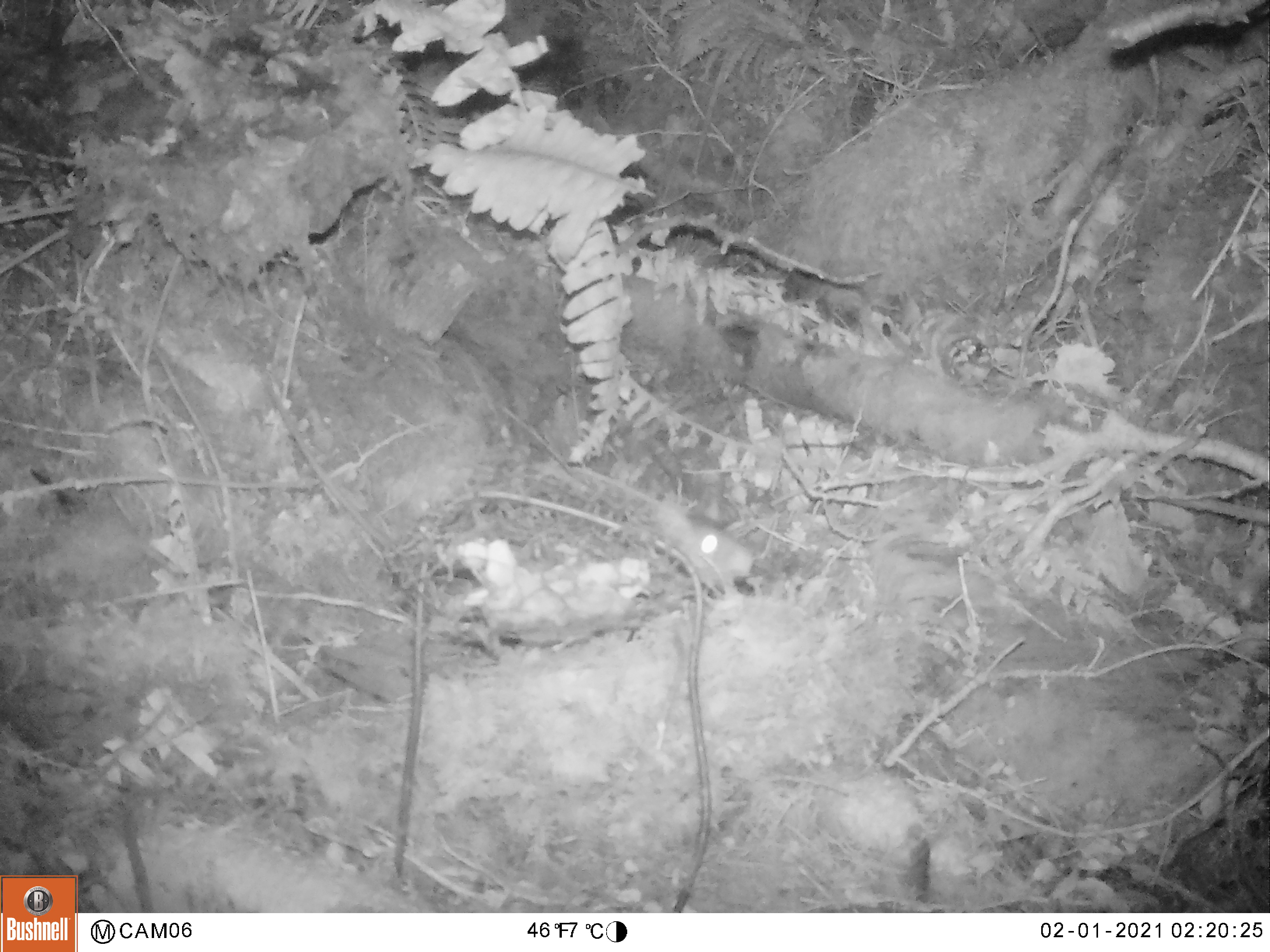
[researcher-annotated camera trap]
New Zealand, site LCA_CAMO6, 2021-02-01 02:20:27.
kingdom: Animalia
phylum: Chordata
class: Mammalia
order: Rodentia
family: Muridae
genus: Rattus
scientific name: Rattus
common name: rat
Rat (Rattus).